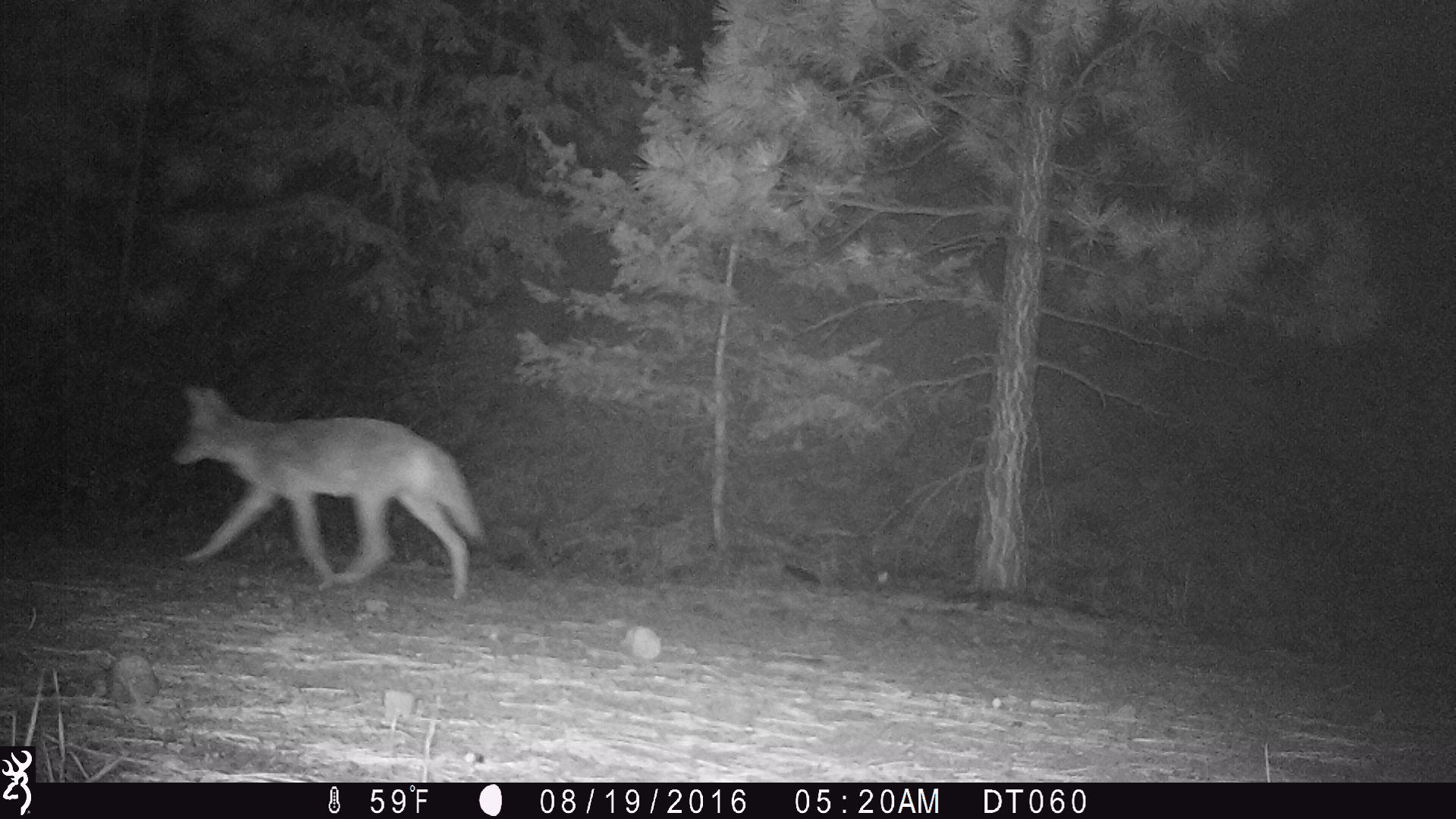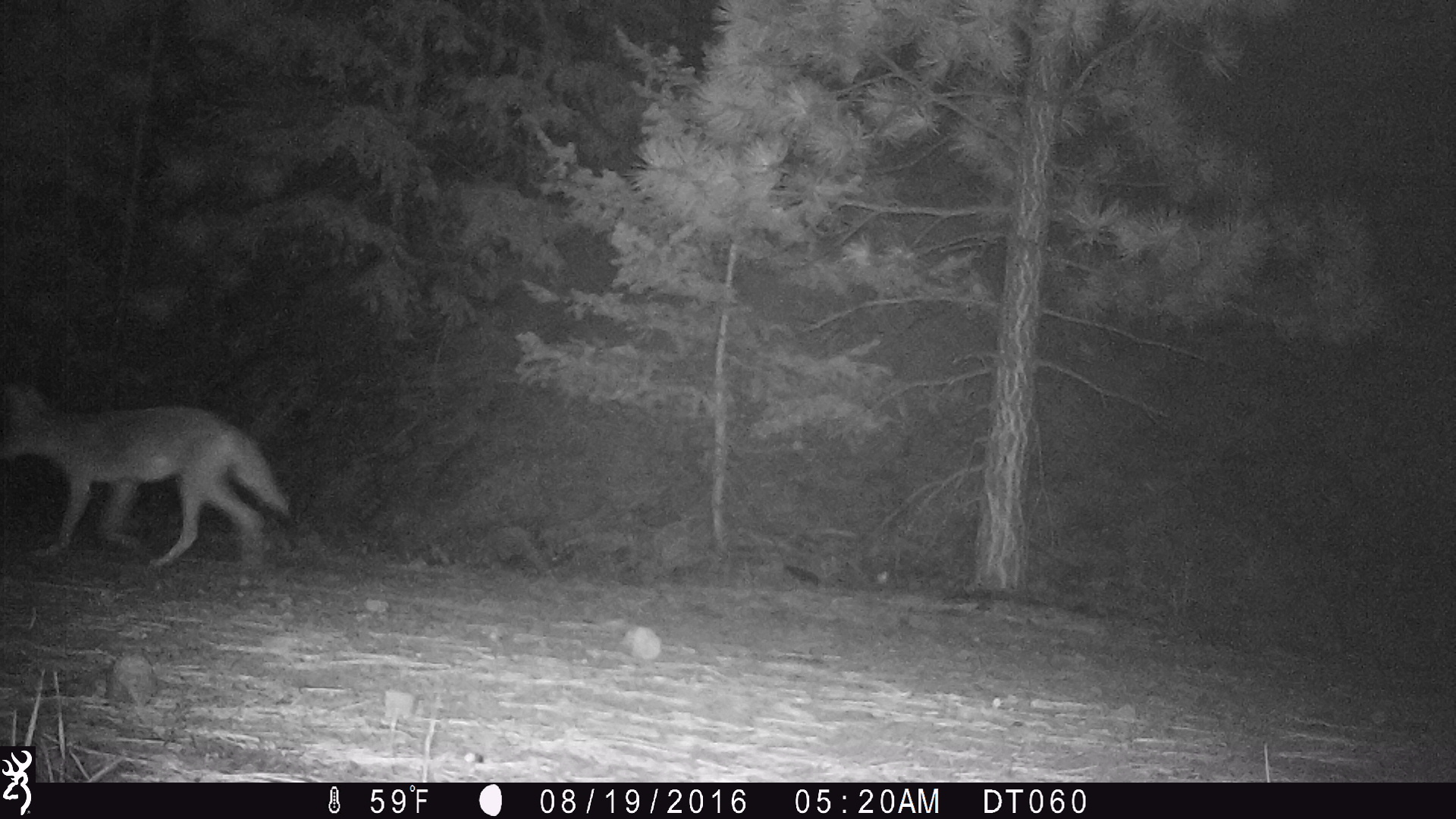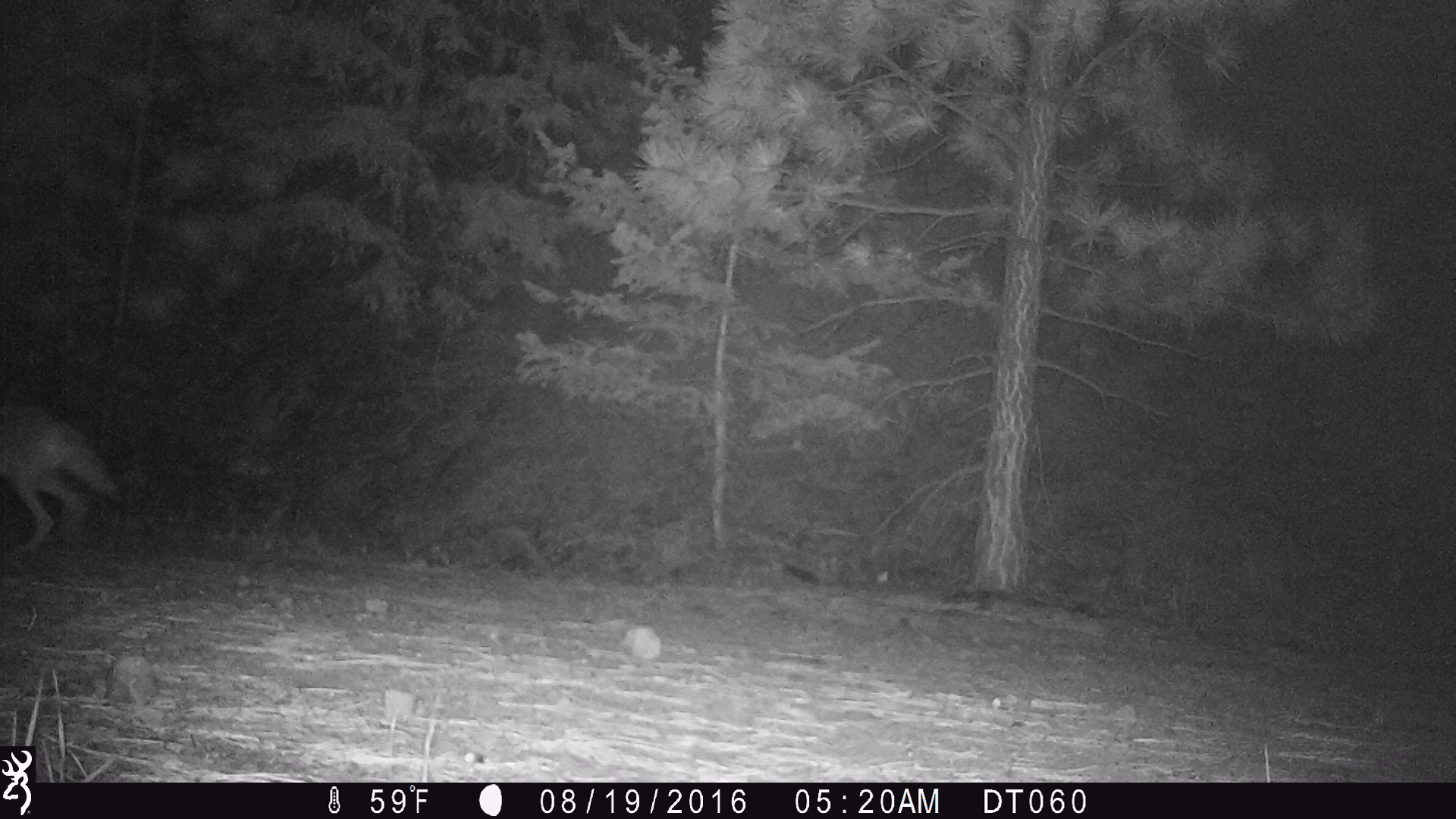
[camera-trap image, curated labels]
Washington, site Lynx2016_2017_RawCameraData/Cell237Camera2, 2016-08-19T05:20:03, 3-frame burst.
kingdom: Animalia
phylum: Chordata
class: Mammalia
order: Carnivora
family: Canidae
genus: Canis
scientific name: Canis latrans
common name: coyote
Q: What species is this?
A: Canis latrans (coyote).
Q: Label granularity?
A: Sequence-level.